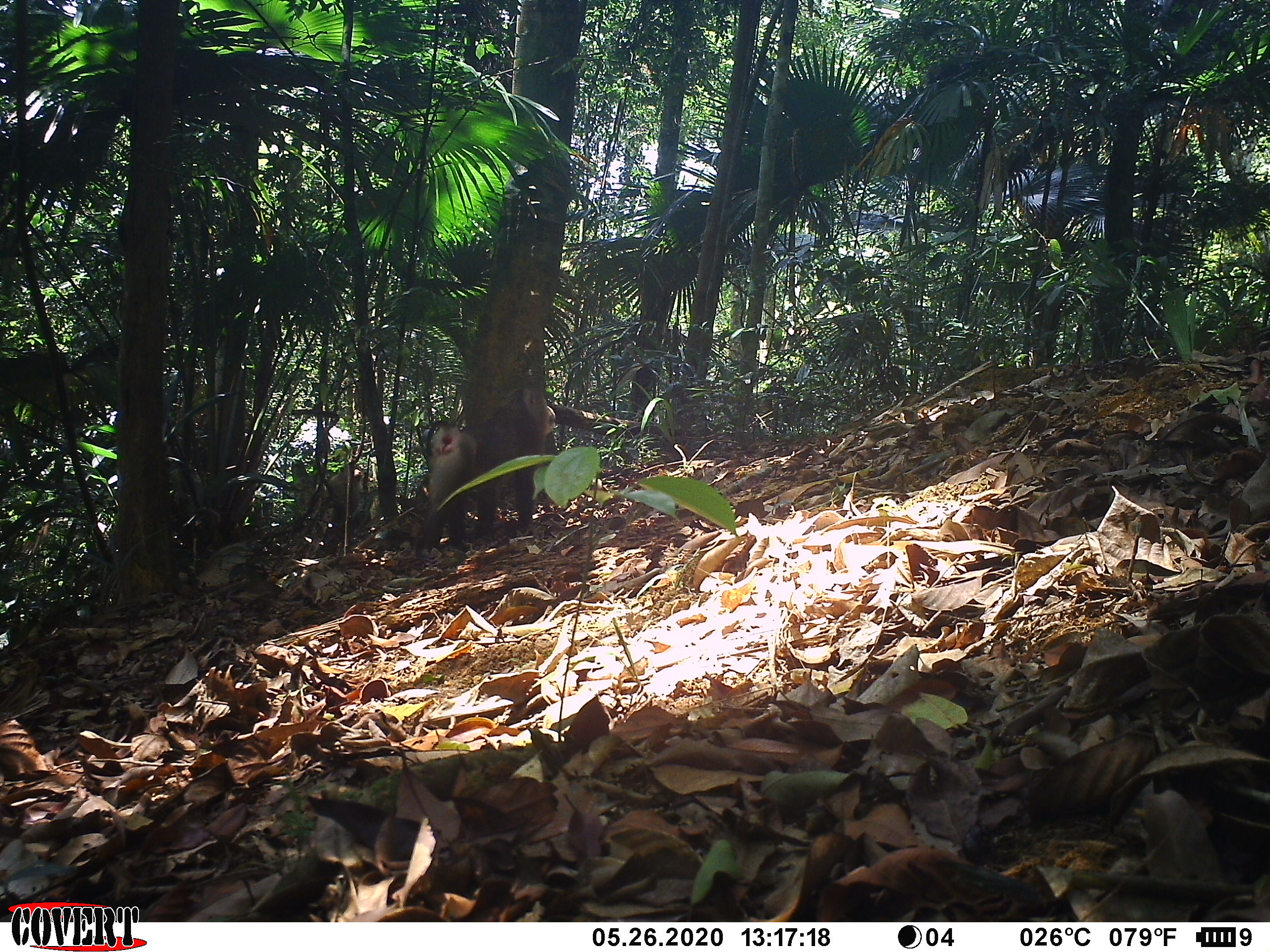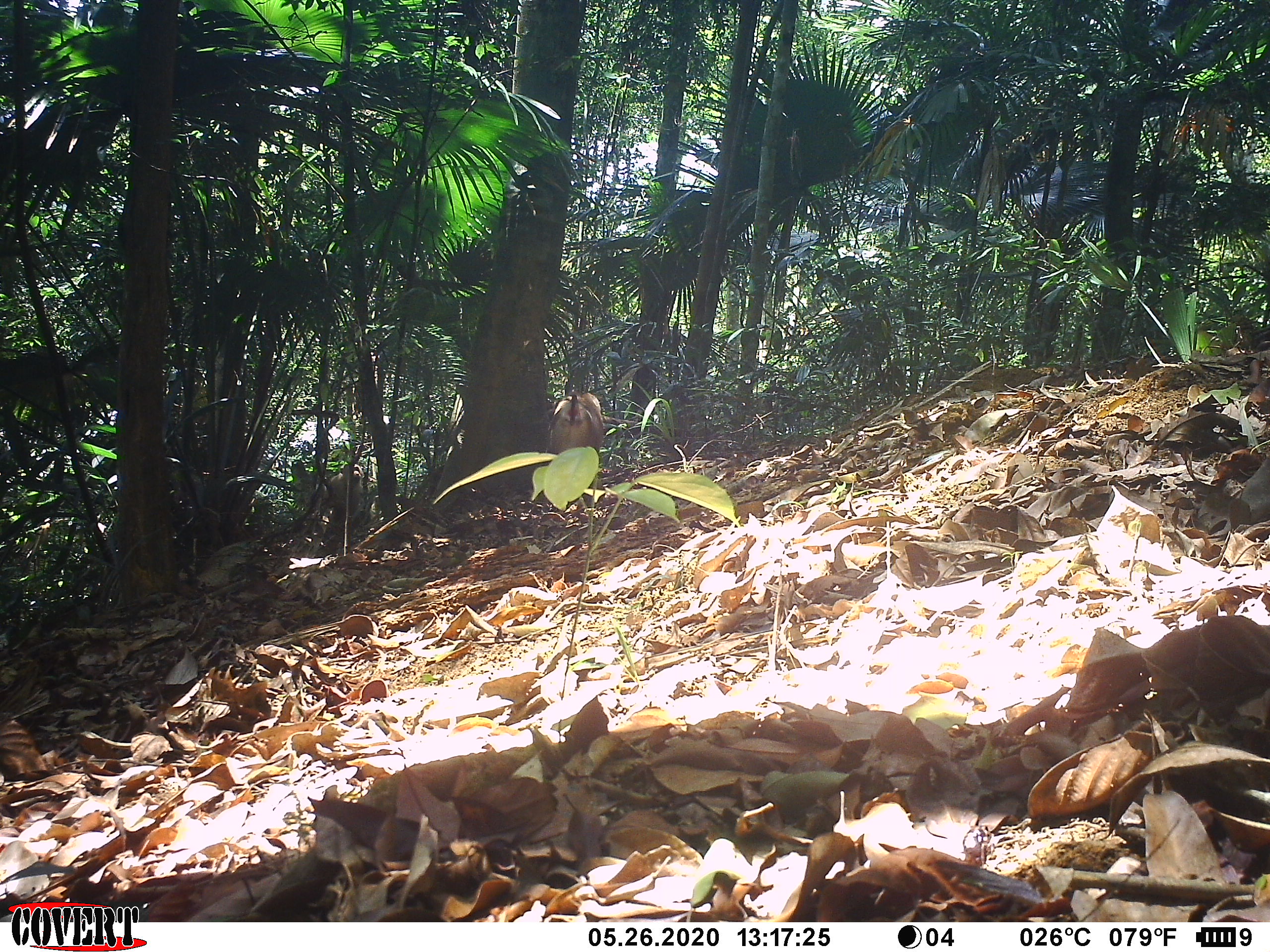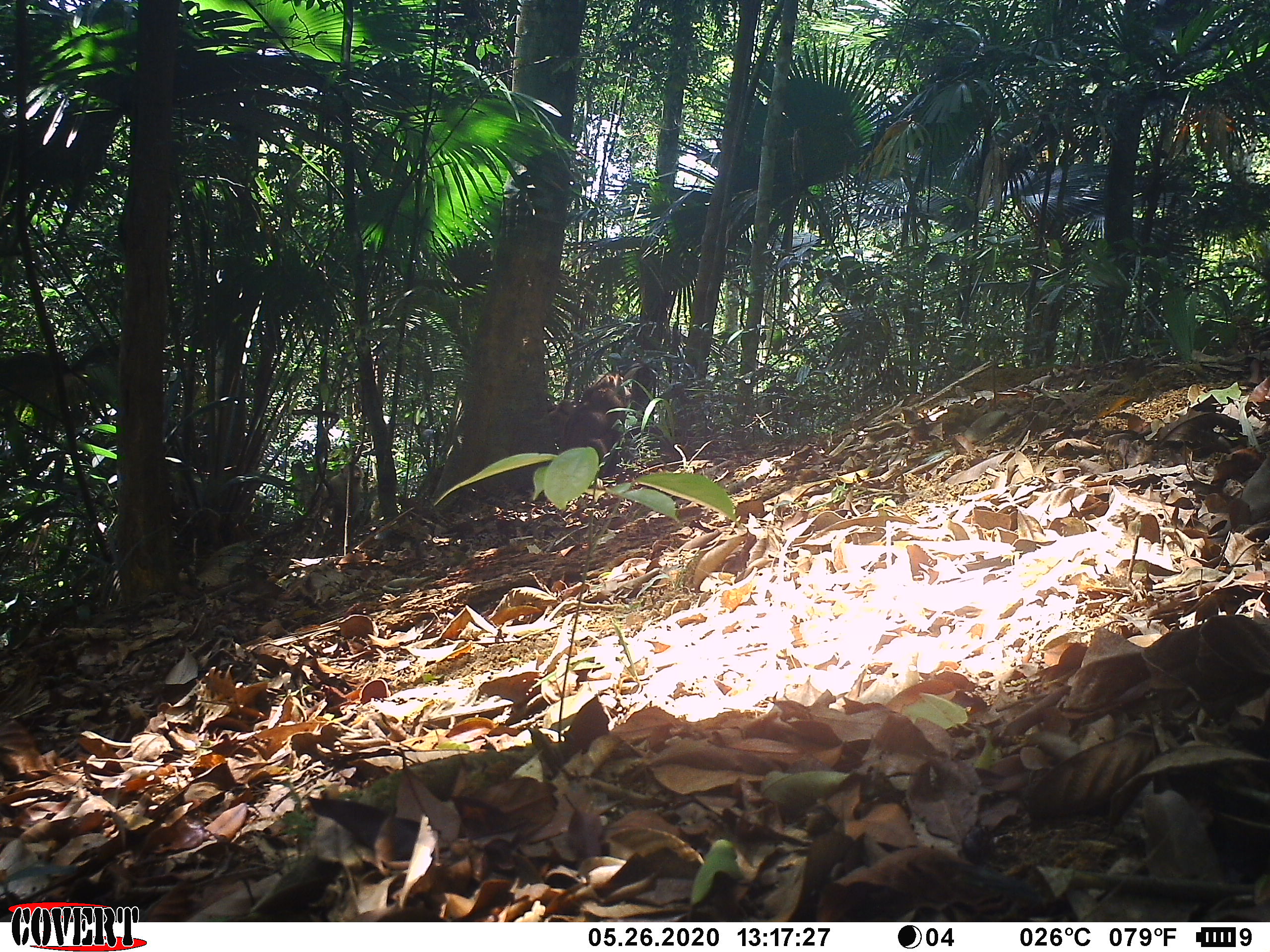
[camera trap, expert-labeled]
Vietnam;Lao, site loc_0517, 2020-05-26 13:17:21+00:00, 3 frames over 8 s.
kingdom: Animalia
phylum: Chordata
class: Mammalia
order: Primates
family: Cercopithecidae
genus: Macaca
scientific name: Macaca nemestrina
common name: pig-tailed macaque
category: pig tailed macaque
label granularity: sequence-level